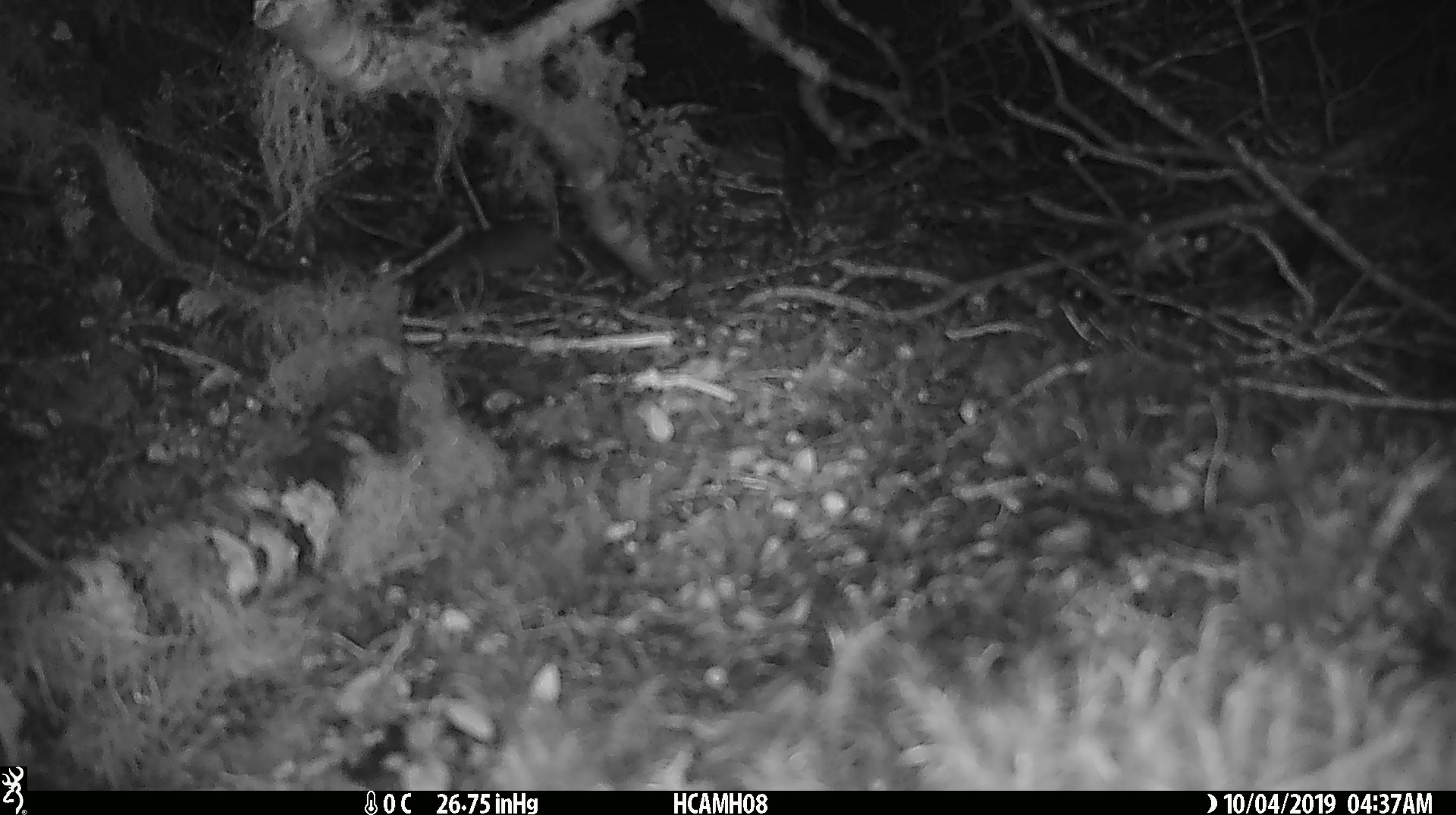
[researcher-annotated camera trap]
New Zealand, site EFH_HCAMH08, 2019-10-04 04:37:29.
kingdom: Animalia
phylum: Chordata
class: Mammalia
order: Rodentia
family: Muridae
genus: Mus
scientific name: Mus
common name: mouse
Mouse (Mus).